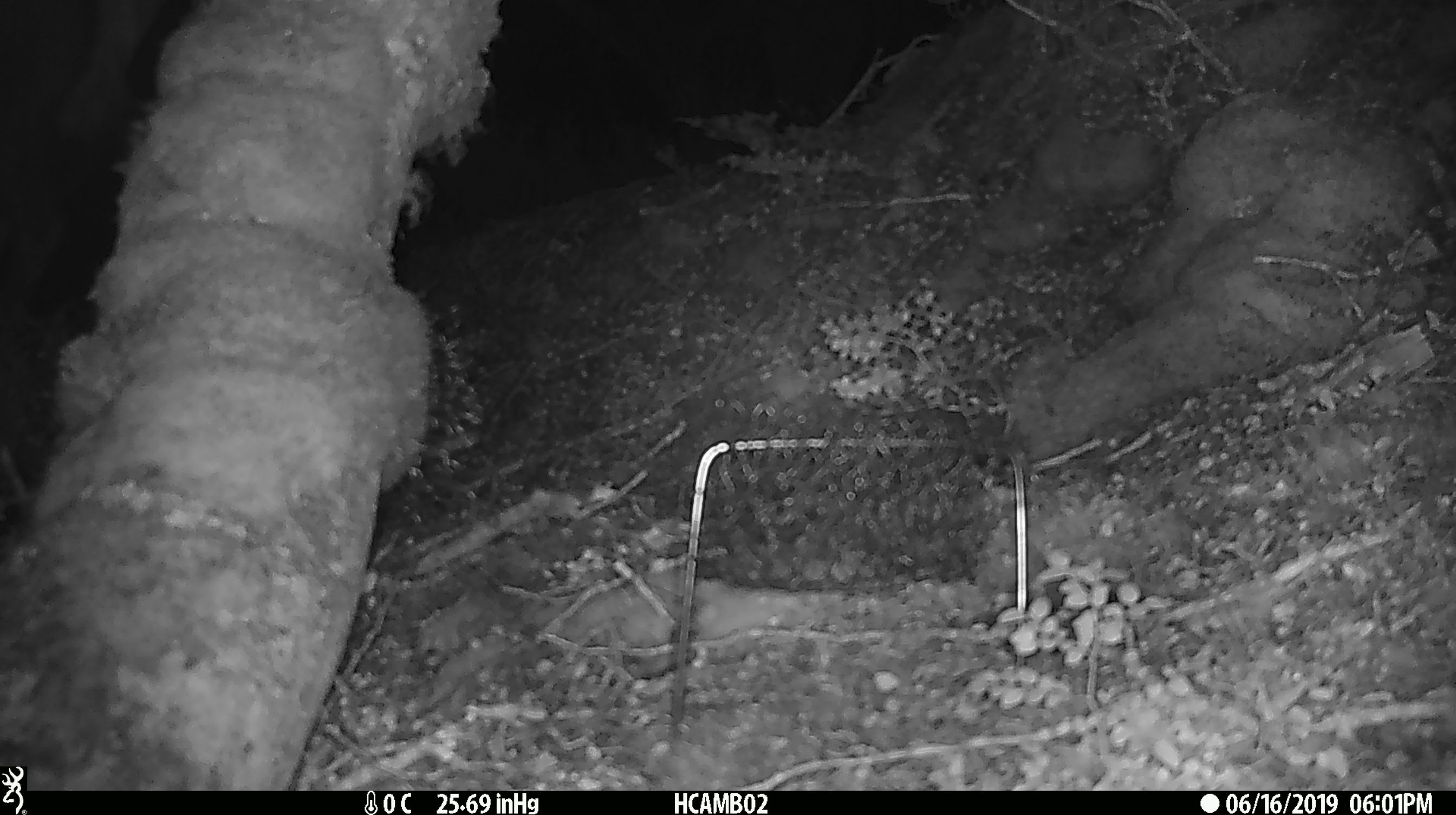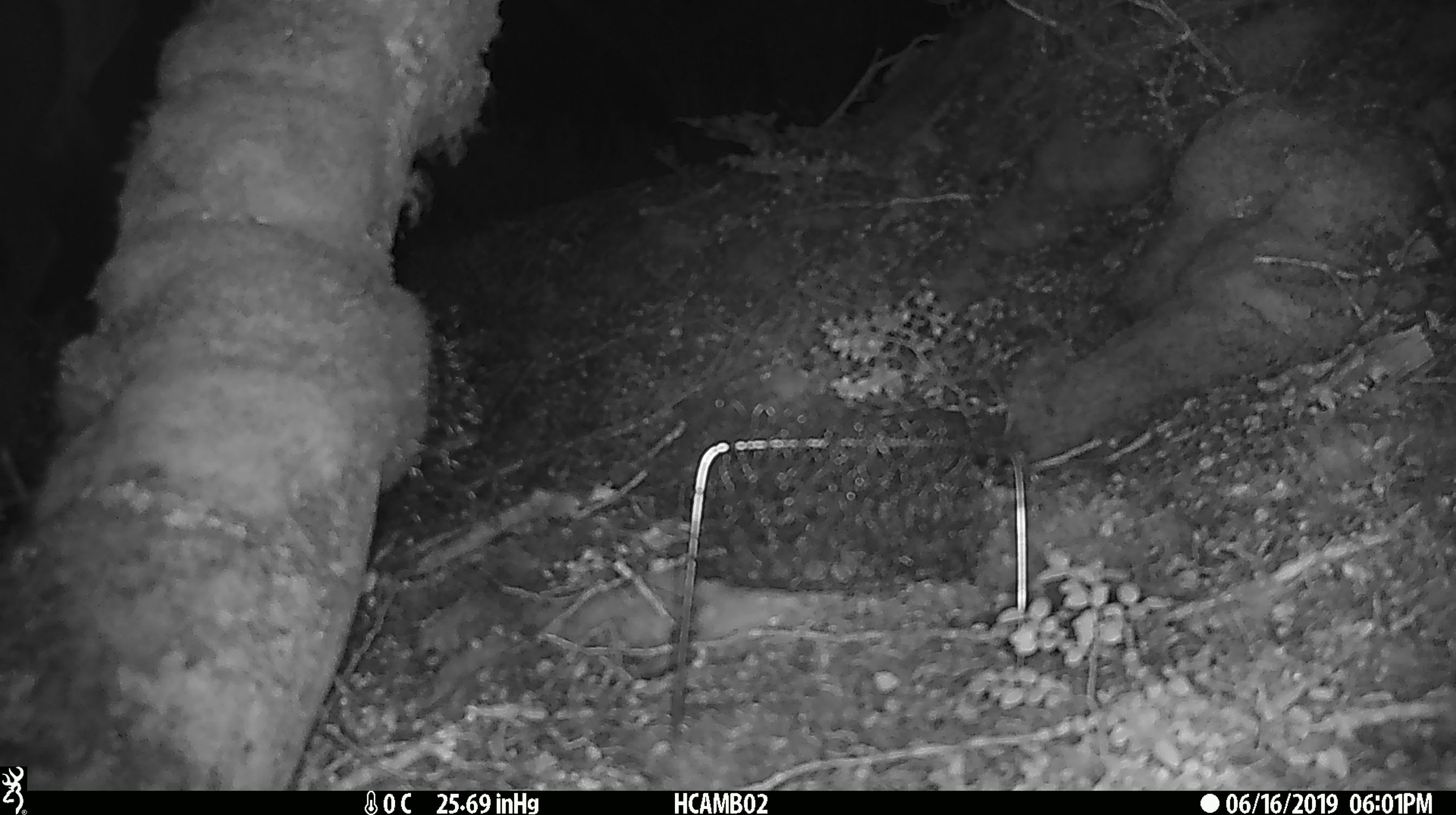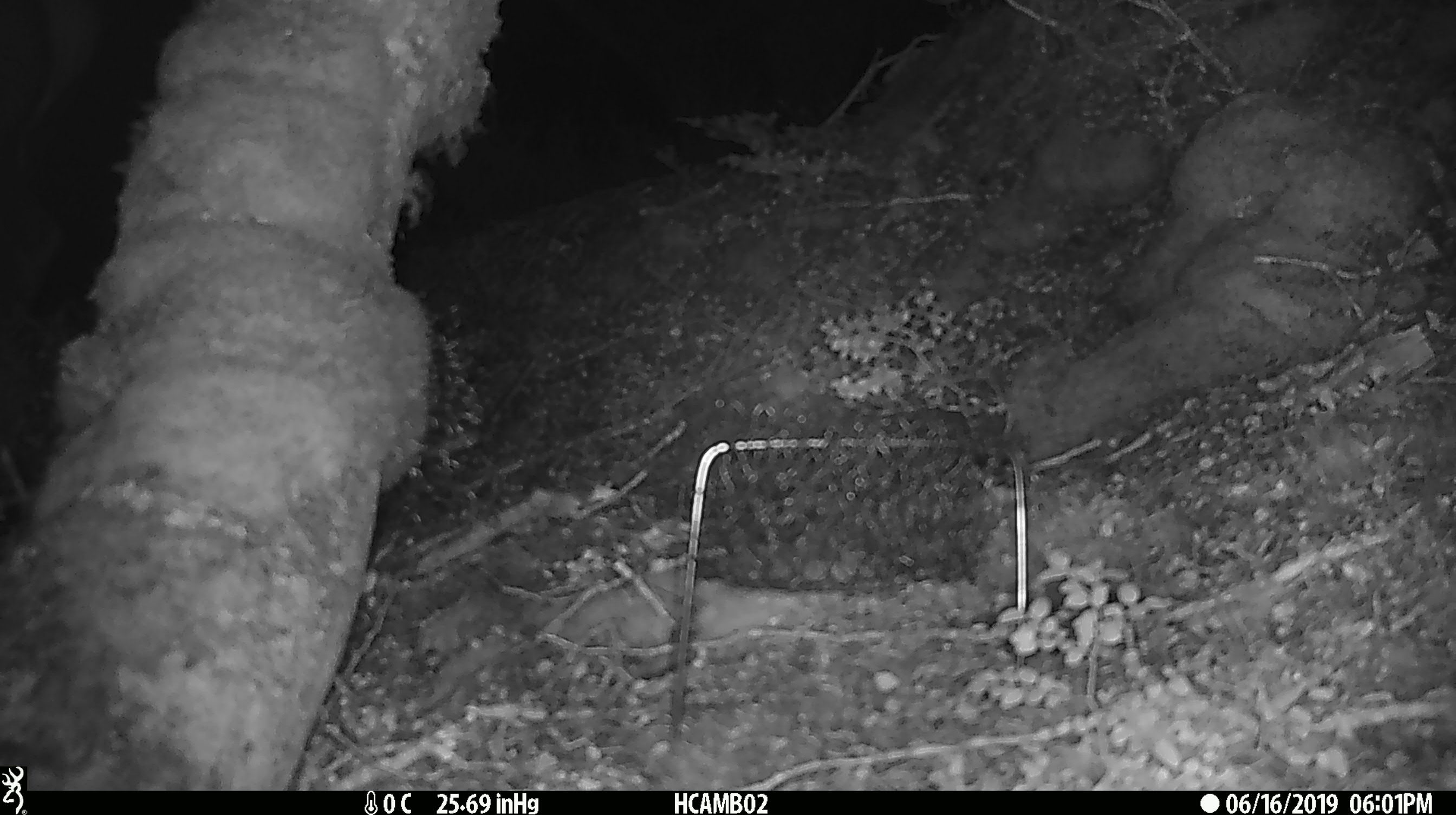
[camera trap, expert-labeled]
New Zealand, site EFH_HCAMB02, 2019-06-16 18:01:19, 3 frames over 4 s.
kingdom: Animalia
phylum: Chordata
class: Mammalia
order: Artiodactyla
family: Cervidae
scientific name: Cervidae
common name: deer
Deer (Cervidae).